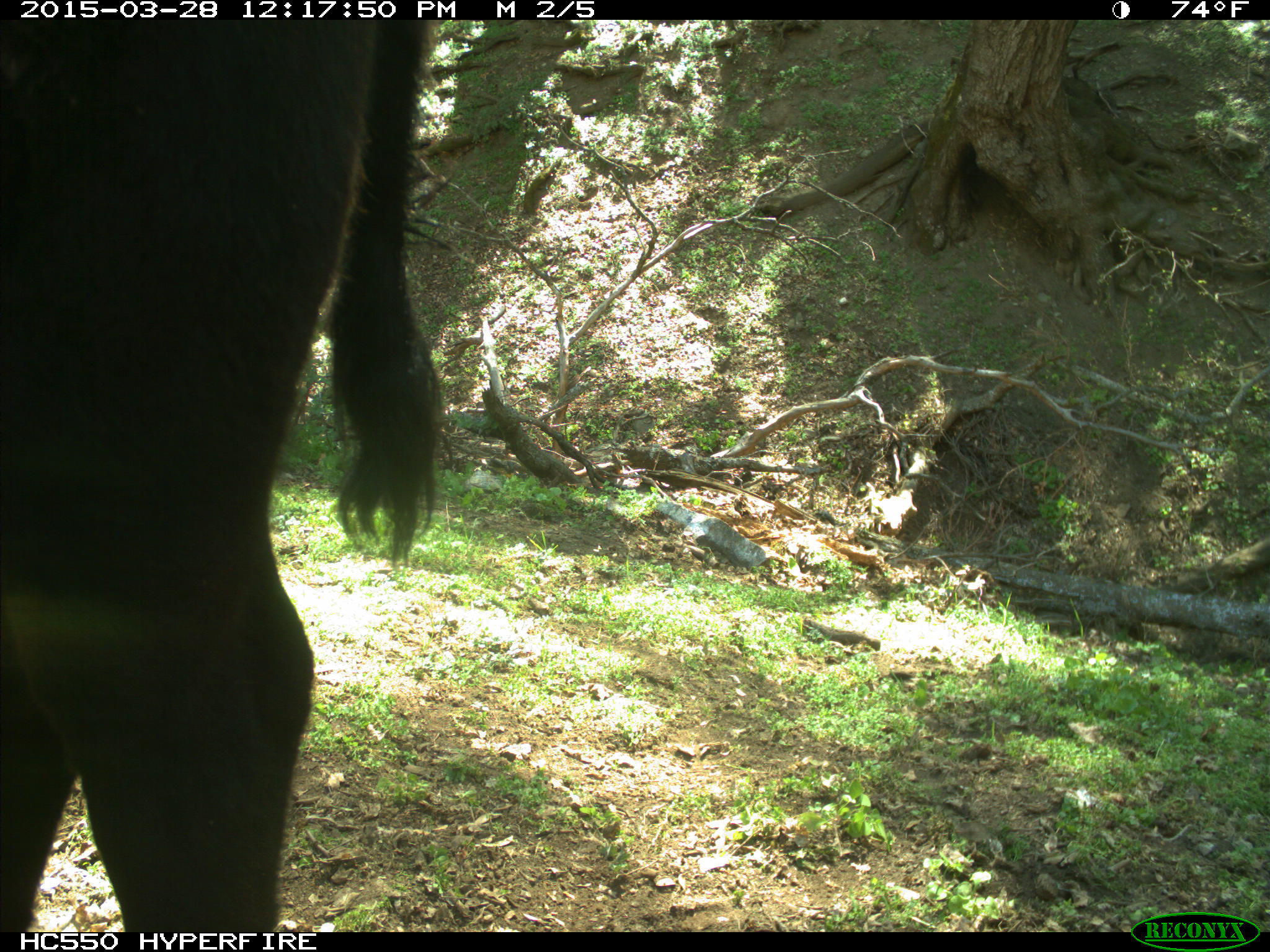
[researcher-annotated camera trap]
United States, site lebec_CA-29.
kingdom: Animalia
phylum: Chordata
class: Mammalia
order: Artiodactyla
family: Bovidae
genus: Bos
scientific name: Bos taurus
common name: domestic cow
Bos taurus (domestic cow).